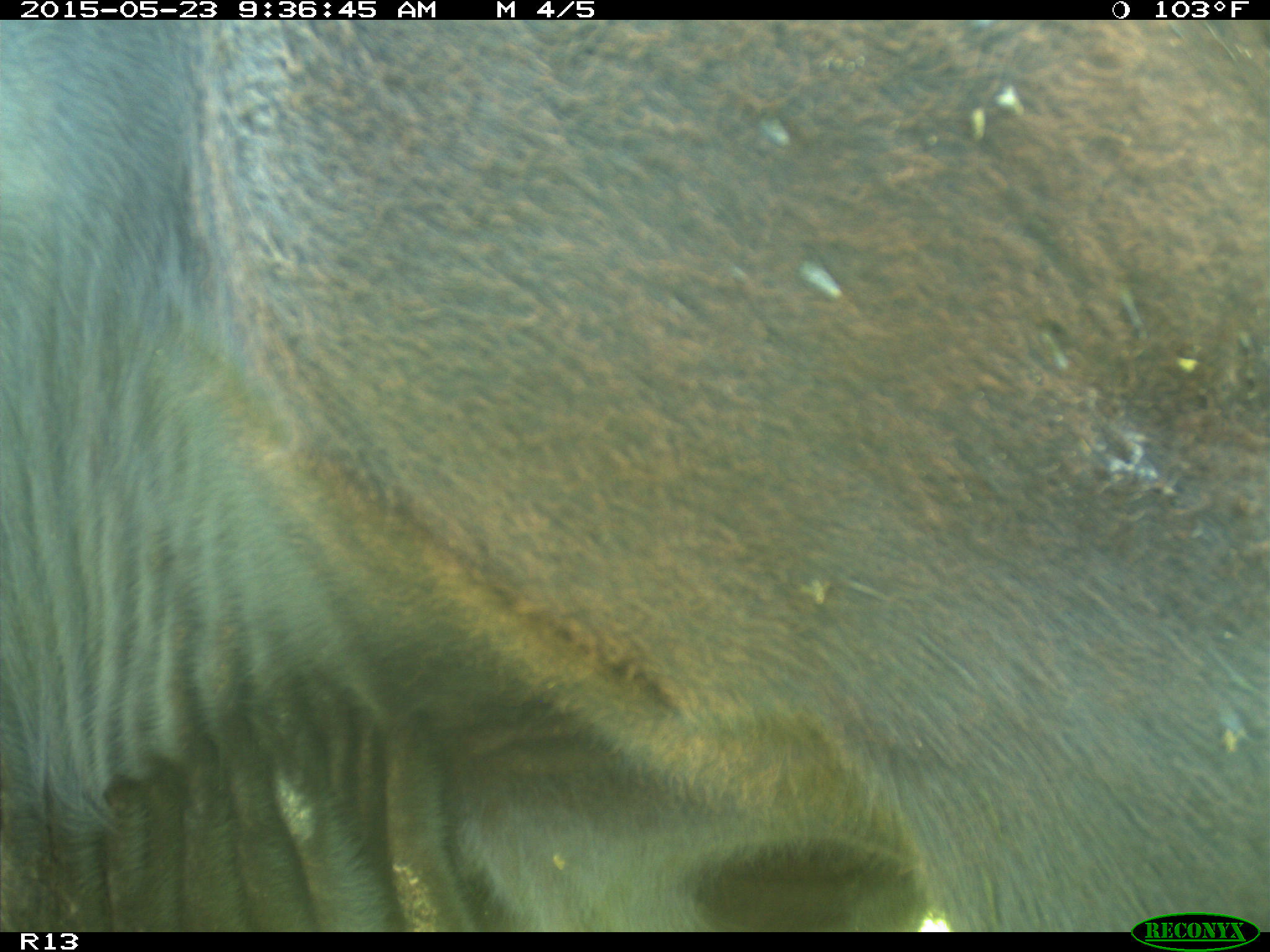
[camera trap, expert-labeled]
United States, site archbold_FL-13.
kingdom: Animalia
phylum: Chordata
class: Mammalia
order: Artiodactyla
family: Bovidae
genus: Bos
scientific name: Bos taurus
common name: domestic cow